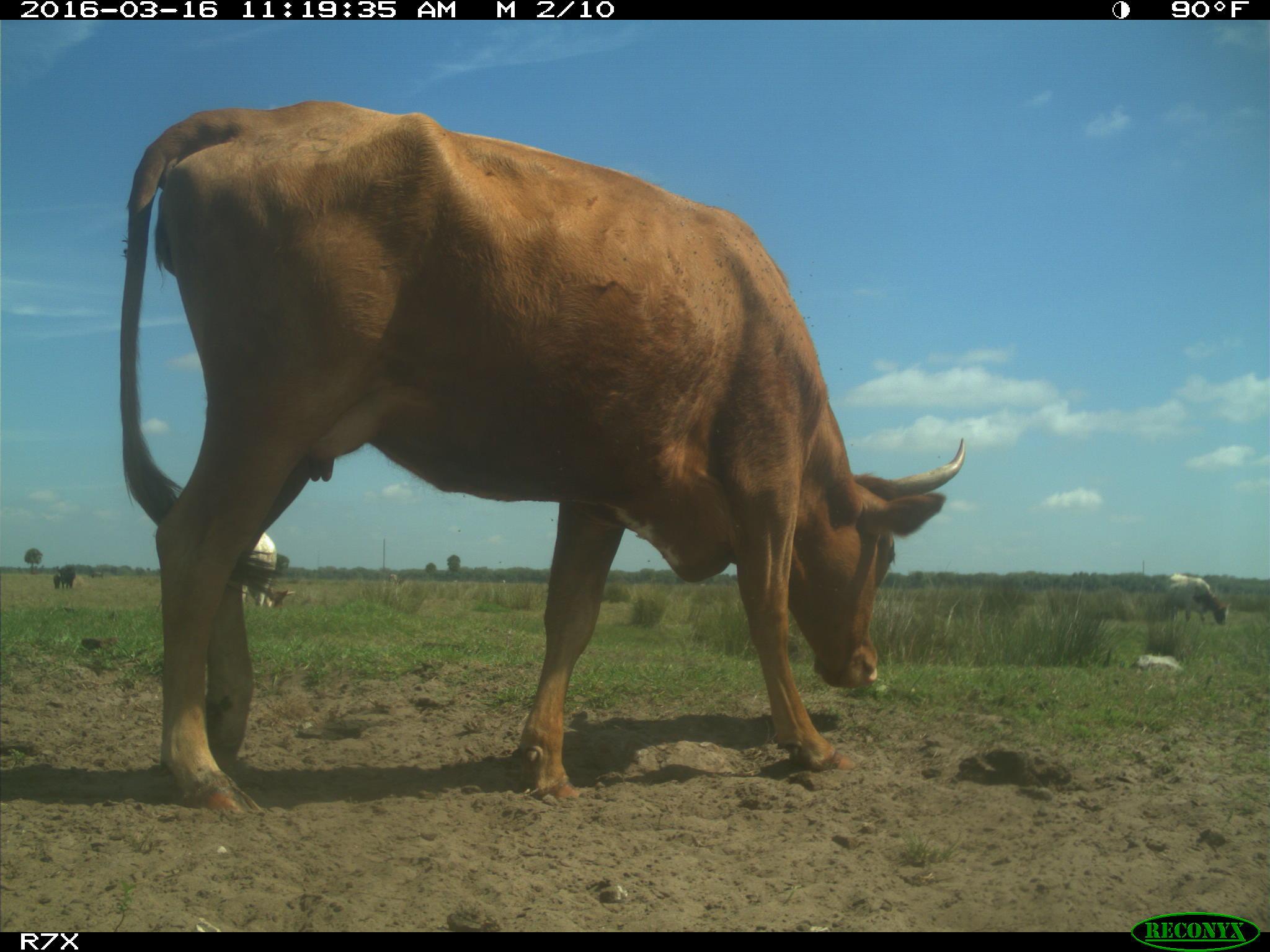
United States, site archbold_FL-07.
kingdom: Animalia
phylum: Chordata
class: Mammalia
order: Artiodactyla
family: Bovidae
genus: Bos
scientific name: Bos taurus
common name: domestic cow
Bos taurus (domestic cow).